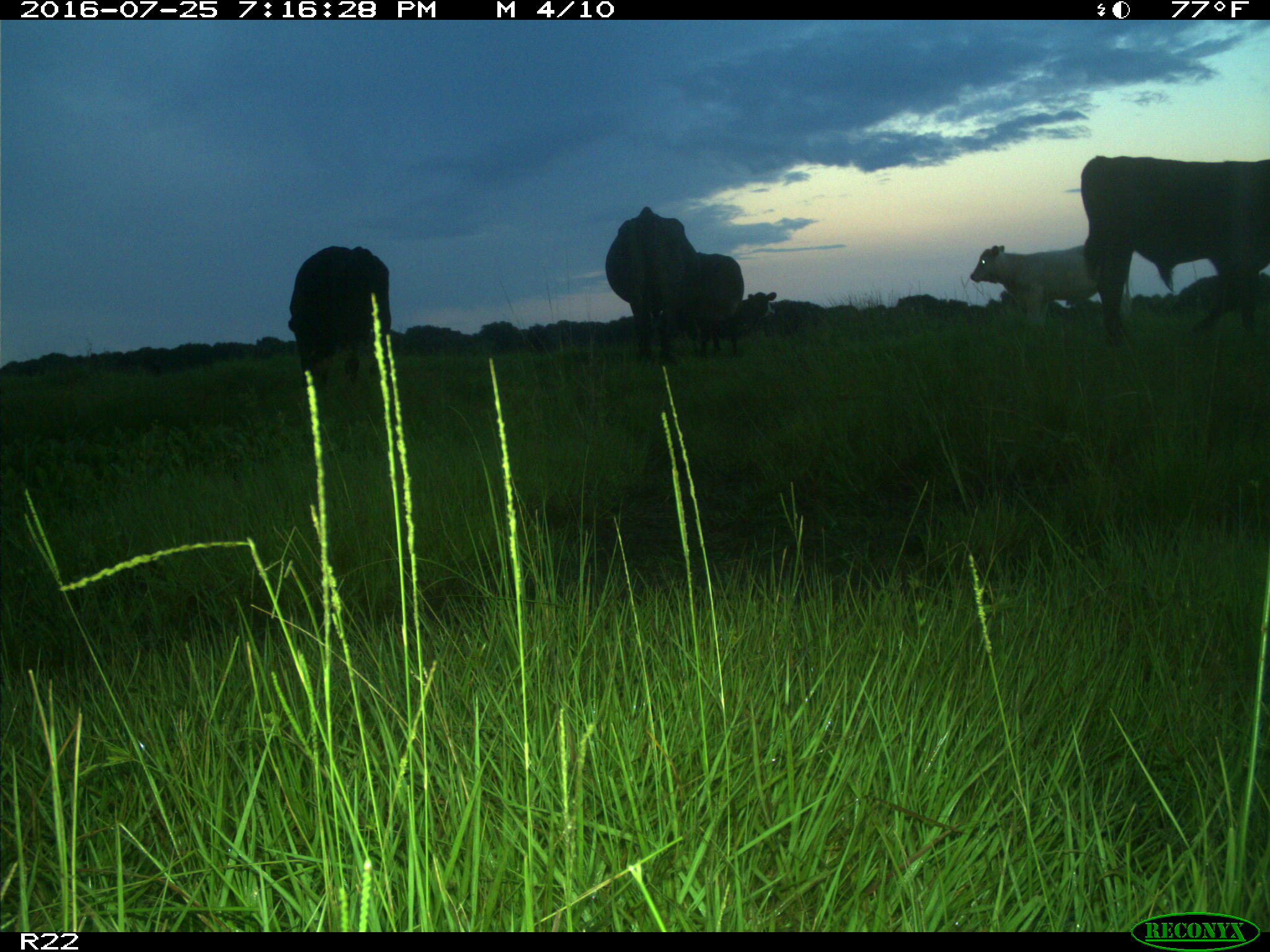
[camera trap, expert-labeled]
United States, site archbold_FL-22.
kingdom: Animalia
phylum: Chordata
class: Mammalia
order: Artiodactyla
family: Bovidae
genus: Bos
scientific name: Bos taurus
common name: domestic cow